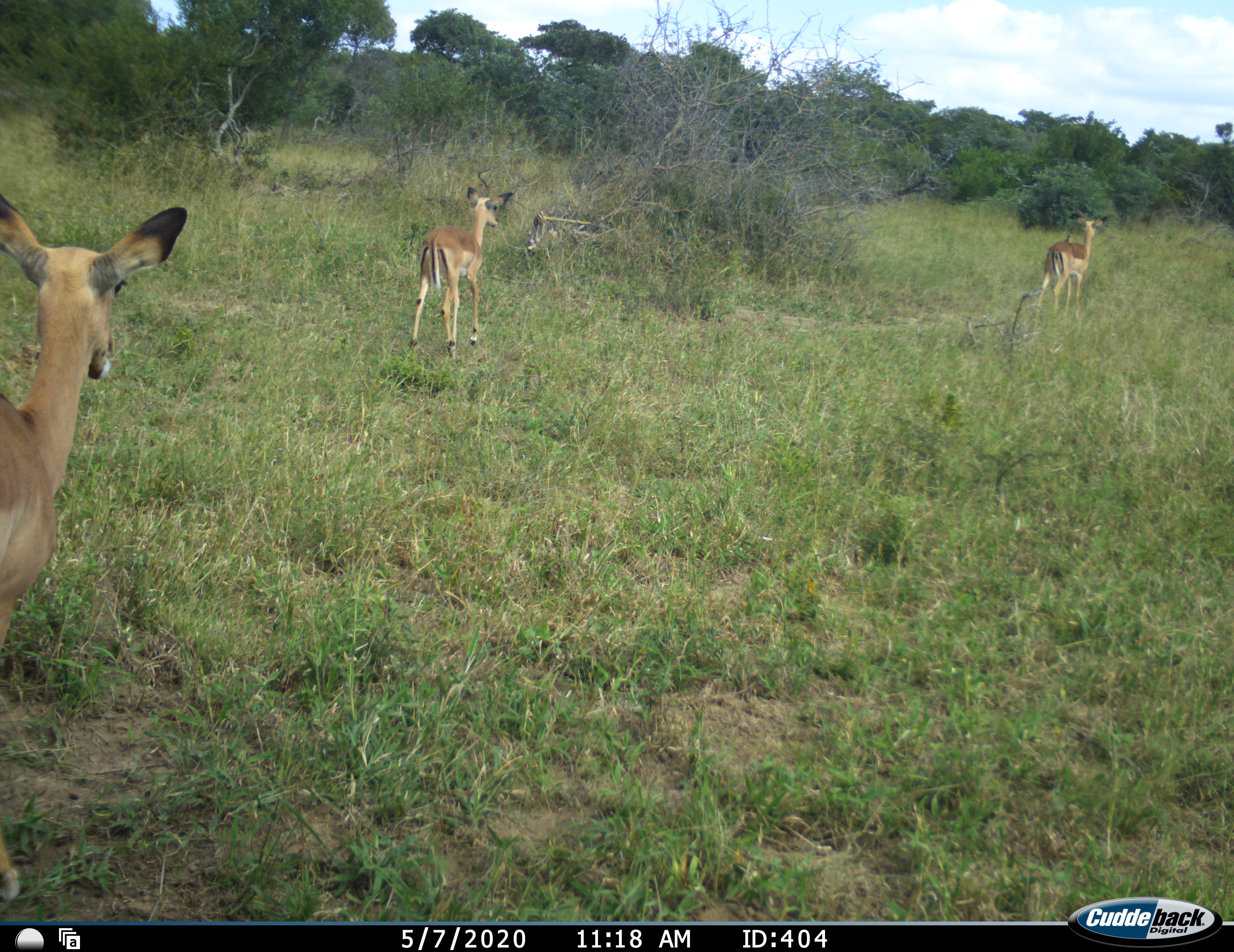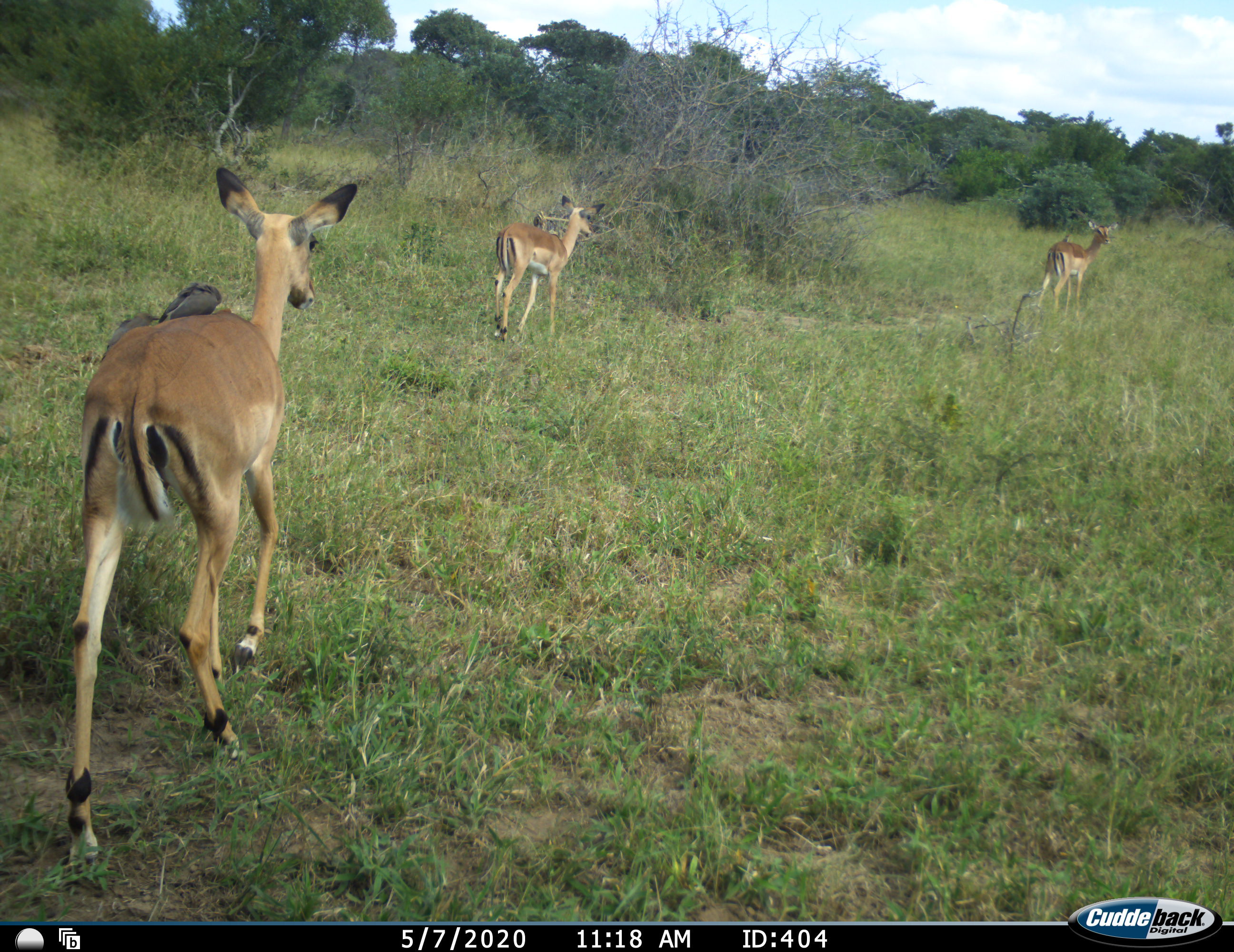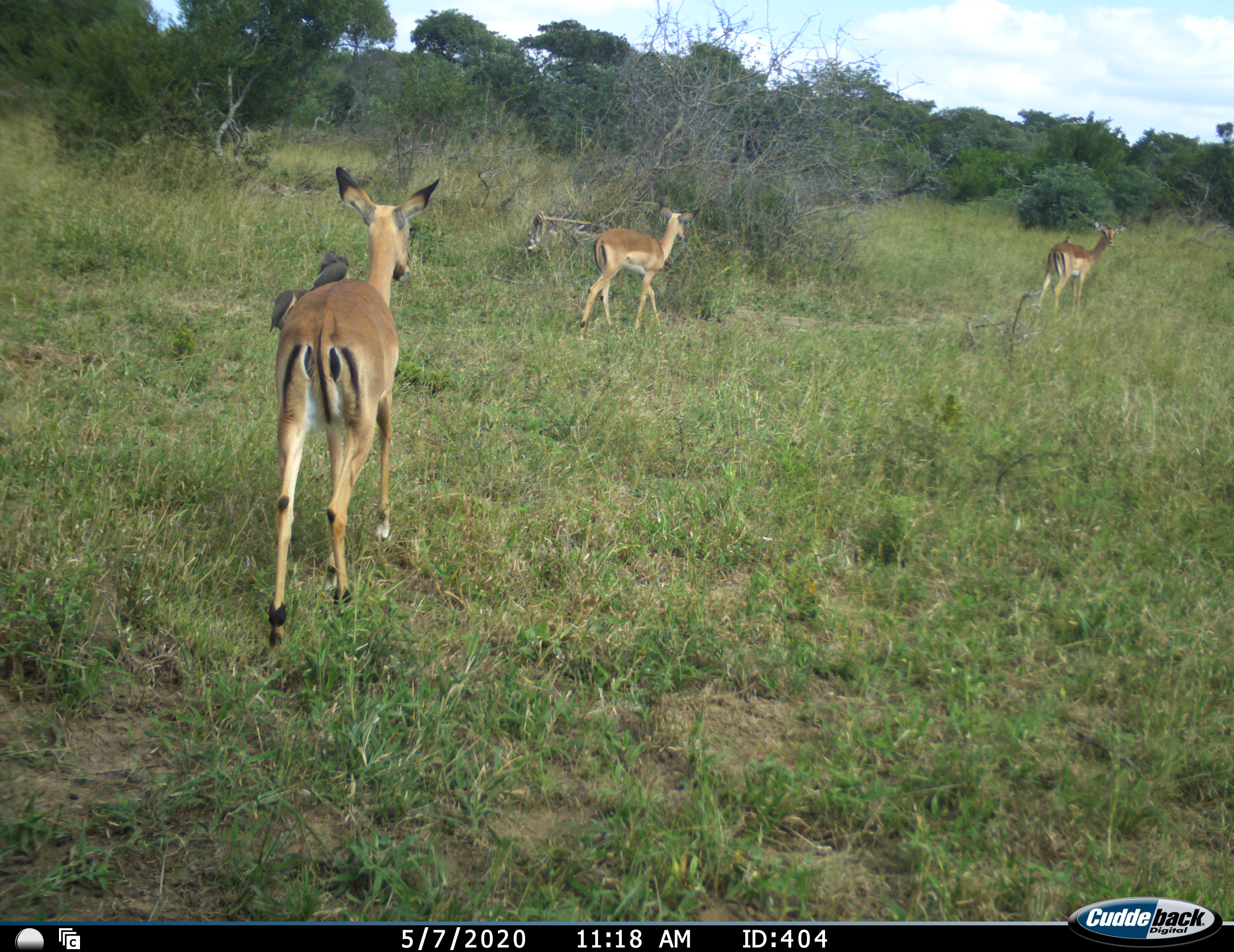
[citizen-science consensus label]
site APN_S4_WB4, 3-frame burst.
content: unidentified animal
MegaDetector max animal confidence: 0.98